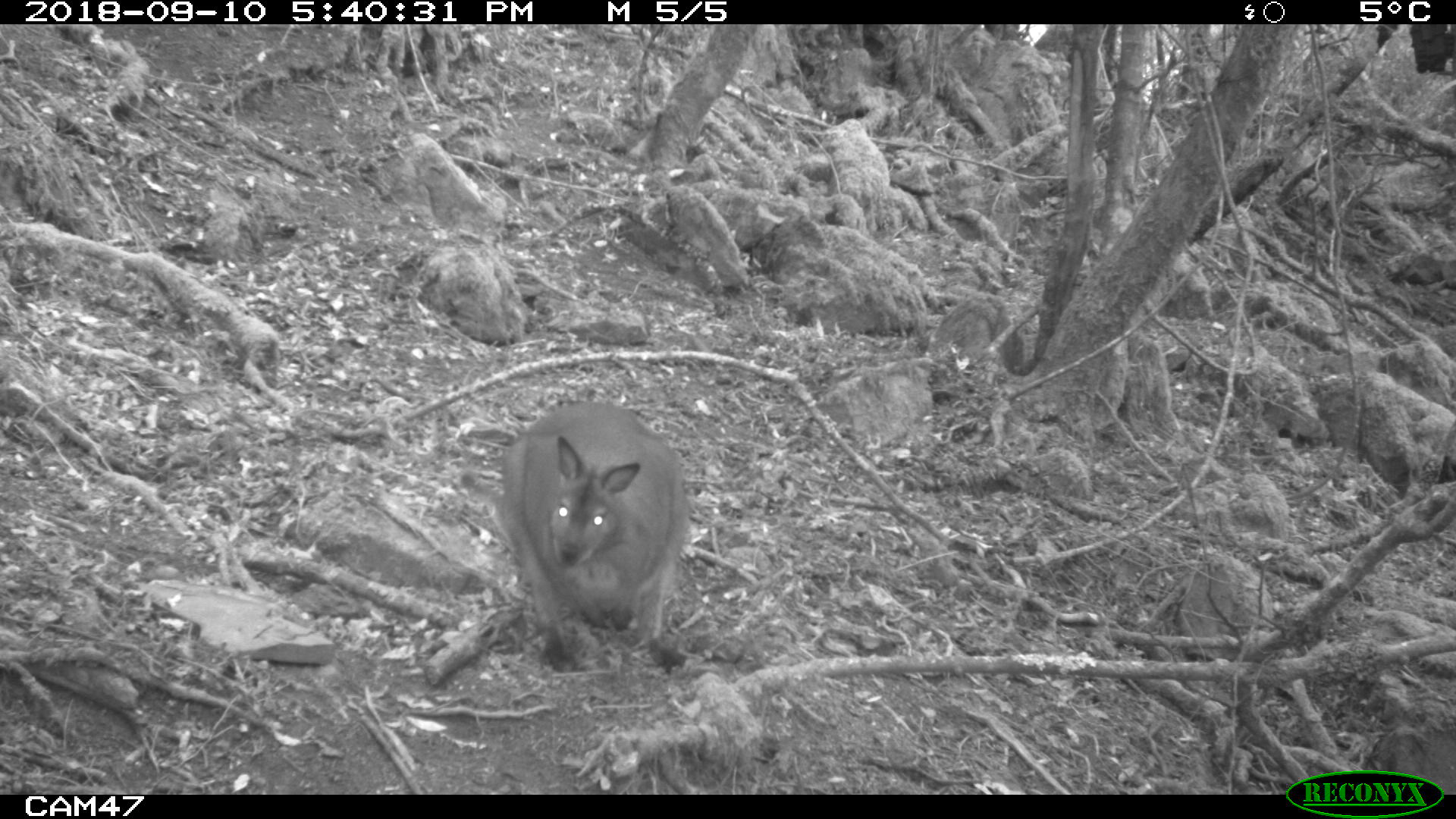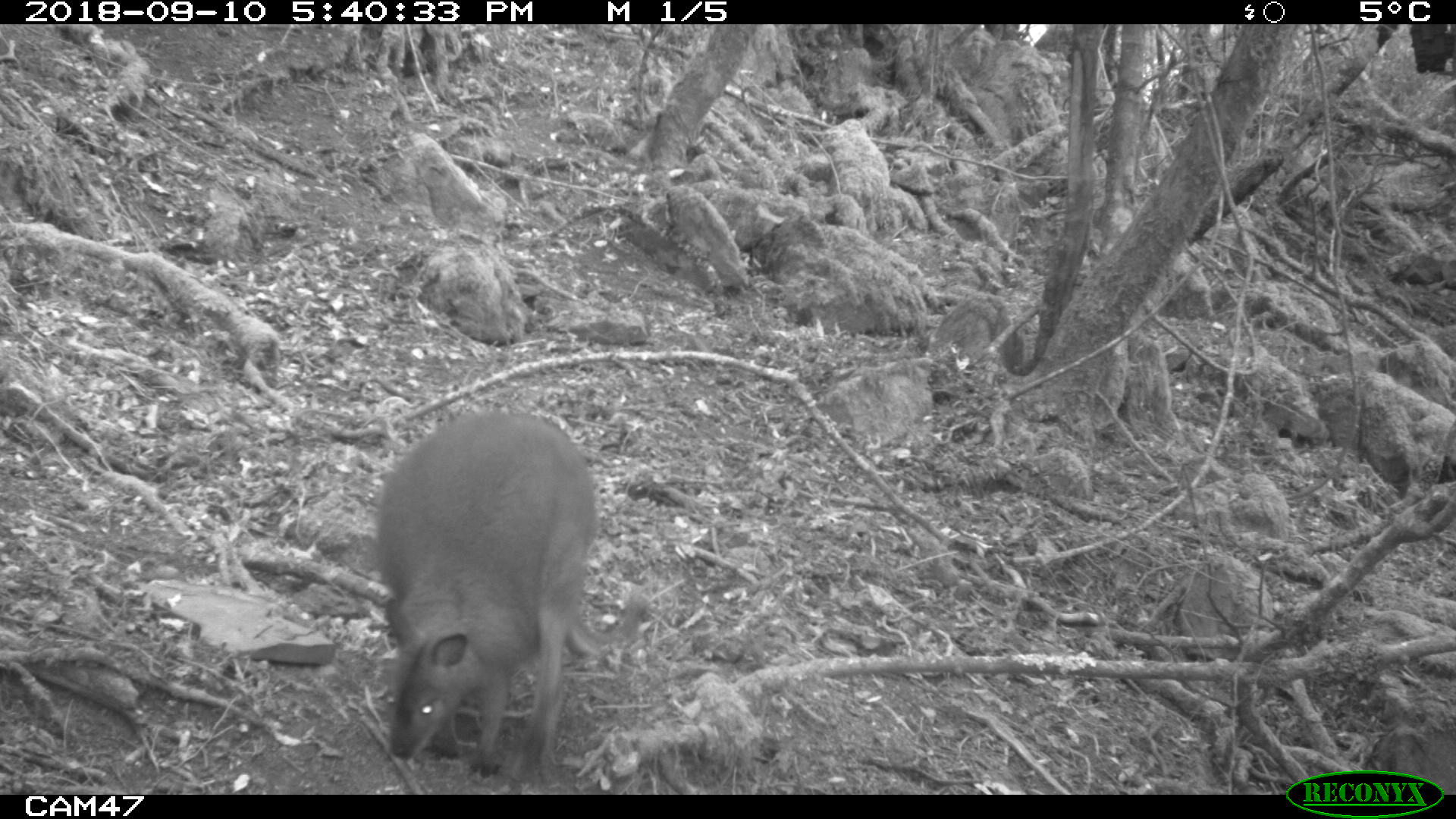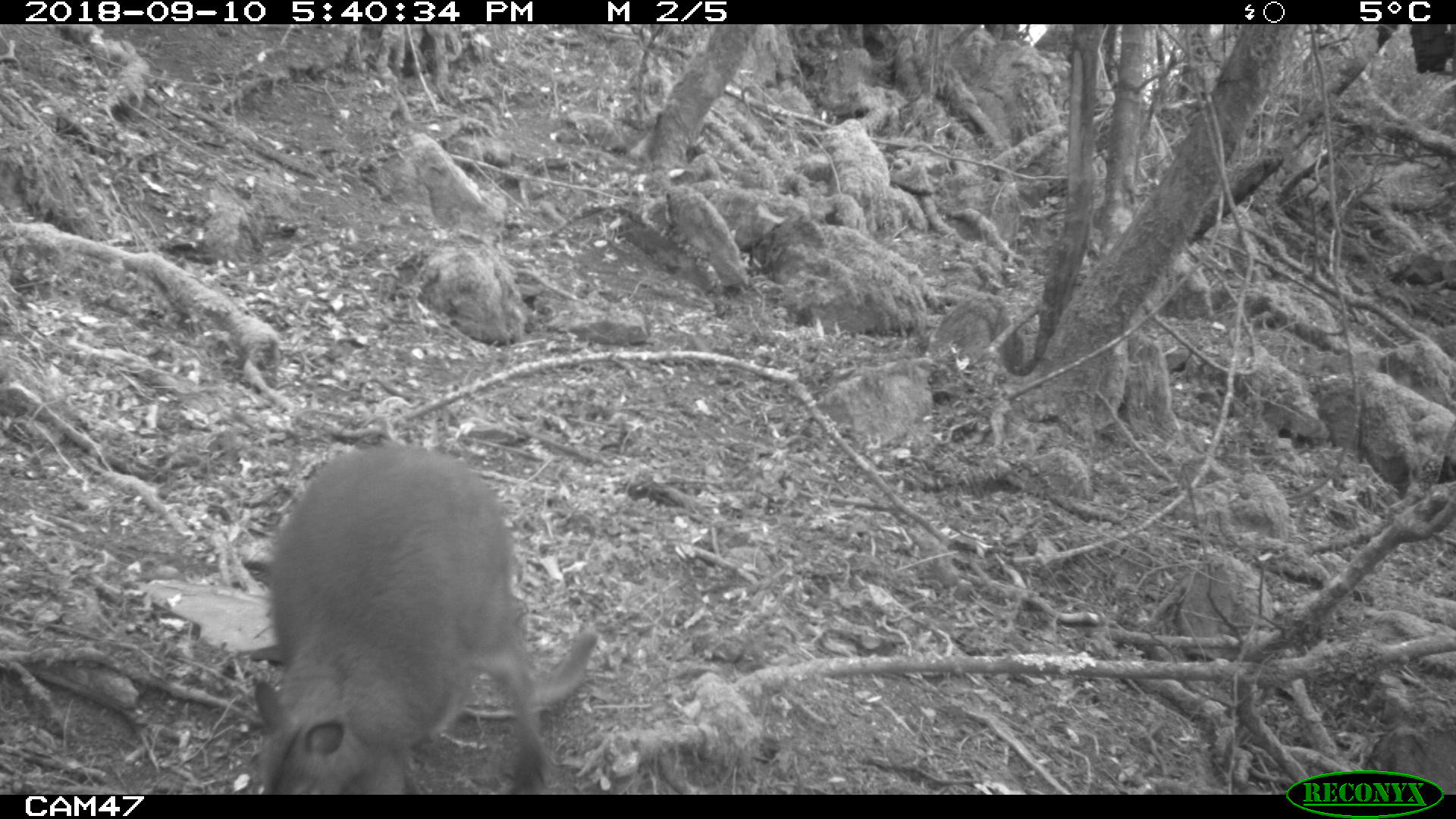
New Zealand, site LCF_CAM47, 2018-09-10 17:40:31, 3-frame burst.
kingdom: Animalia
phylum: Chordata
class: Mammalia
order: Diprotodontia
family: Macropodidae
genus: Notamacropus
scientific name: Notamacropus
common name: wallaby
Wallaby (Notamacropus).